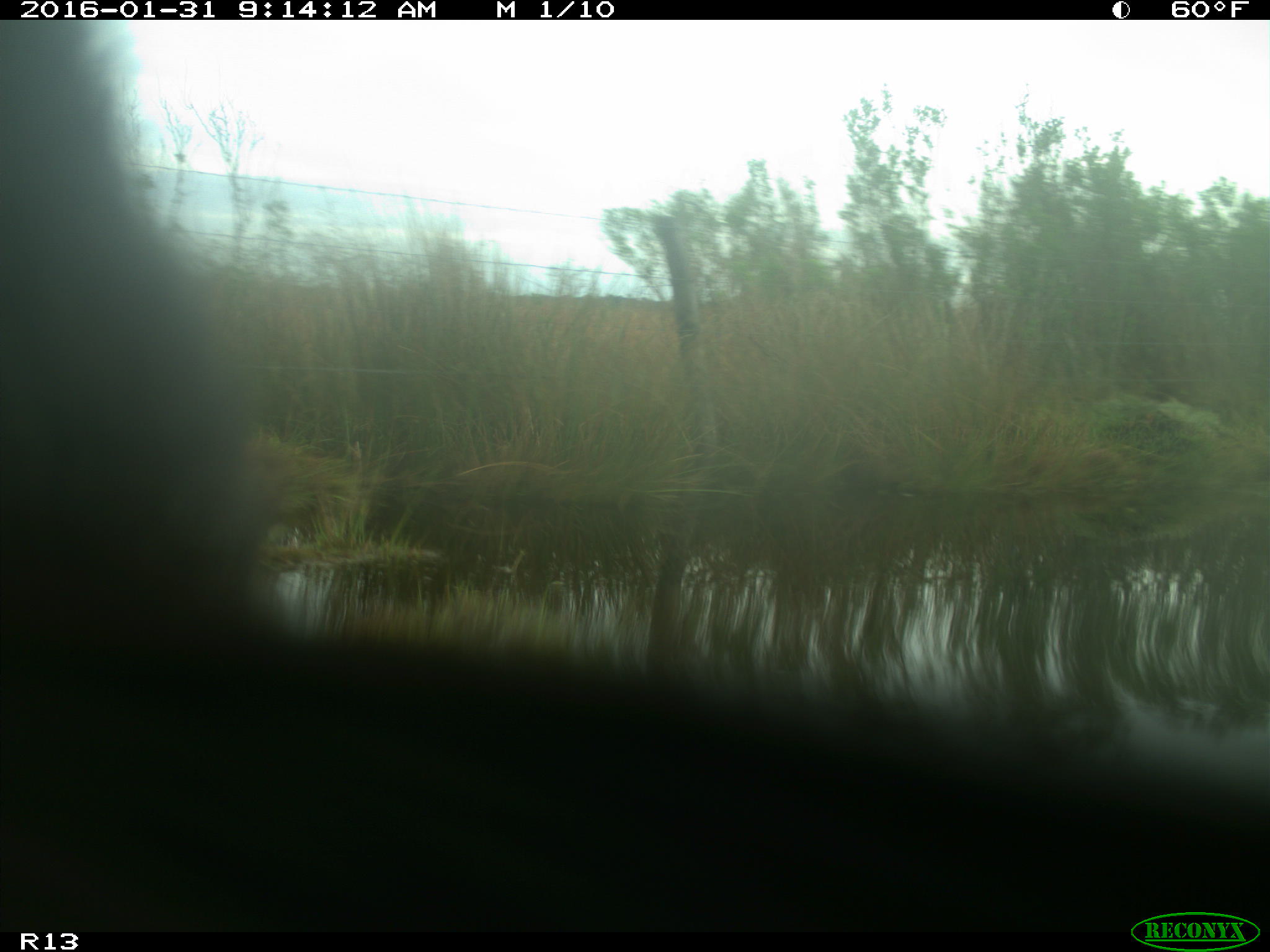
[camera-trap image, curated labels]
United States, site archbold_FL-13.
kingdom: Animalia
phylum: Chordata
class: Mammalia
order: Artiodactyla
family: Bovidae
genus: Bos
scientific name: Bos taurus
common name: domestic cow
Bos taurus (domestic cow).